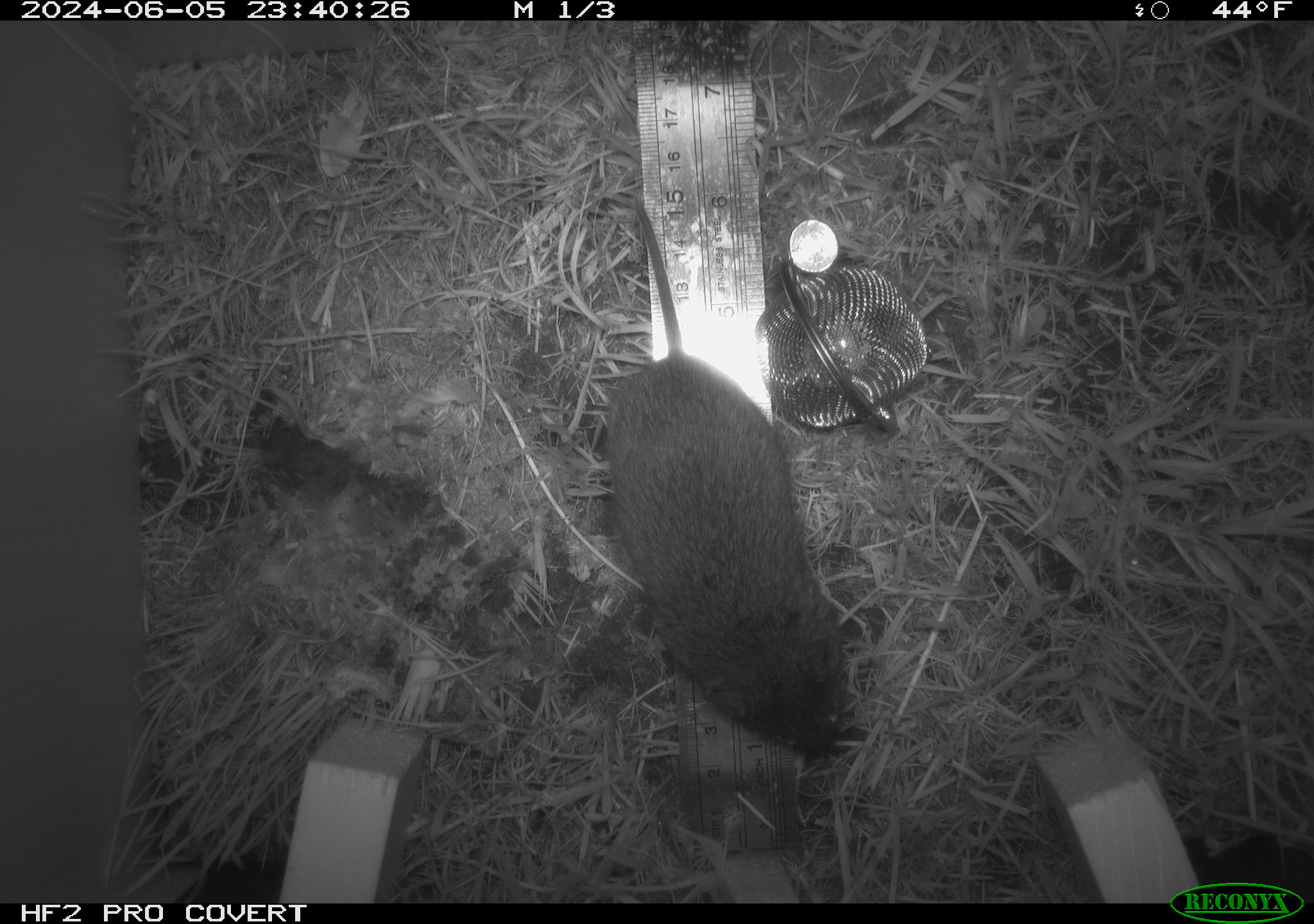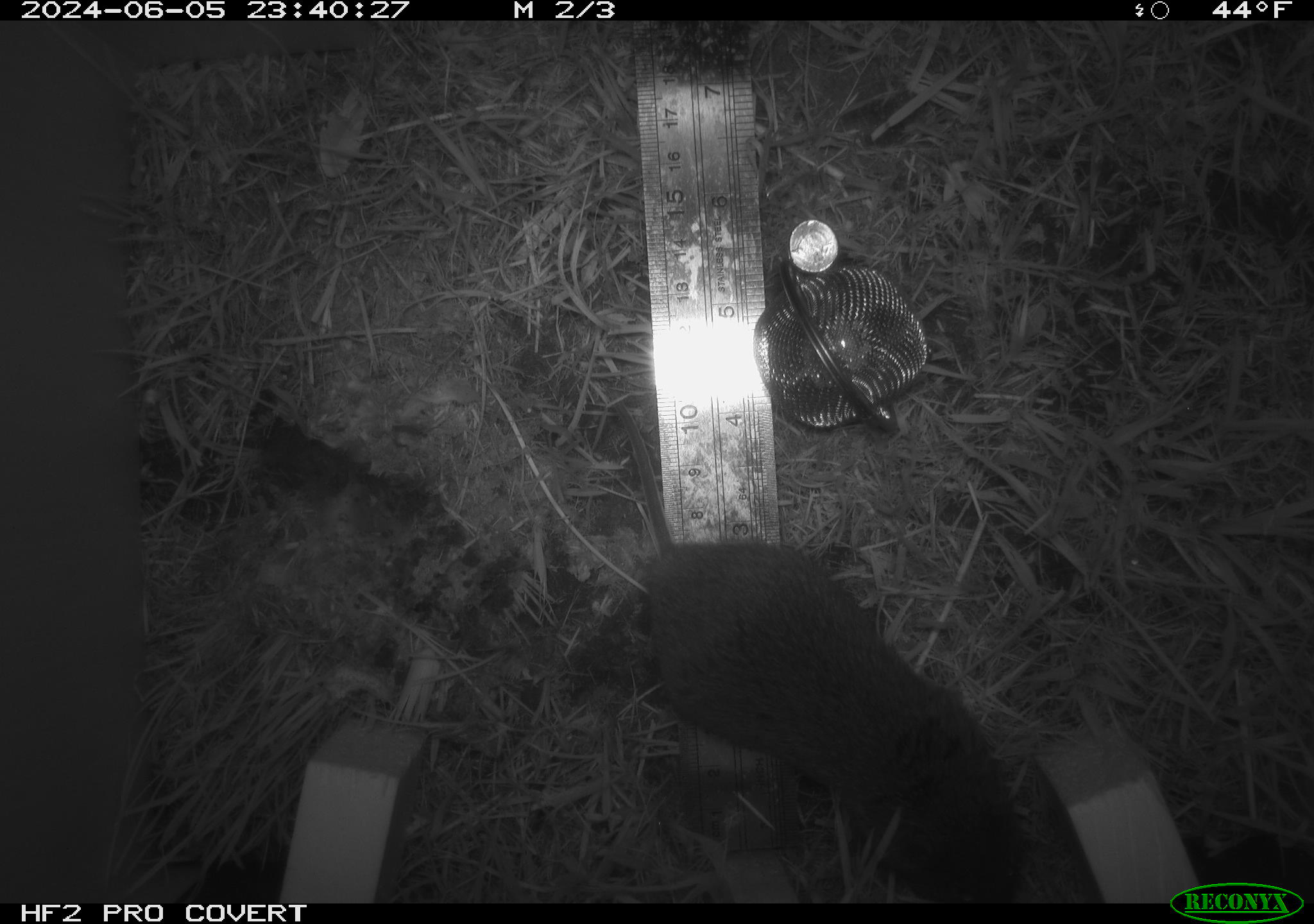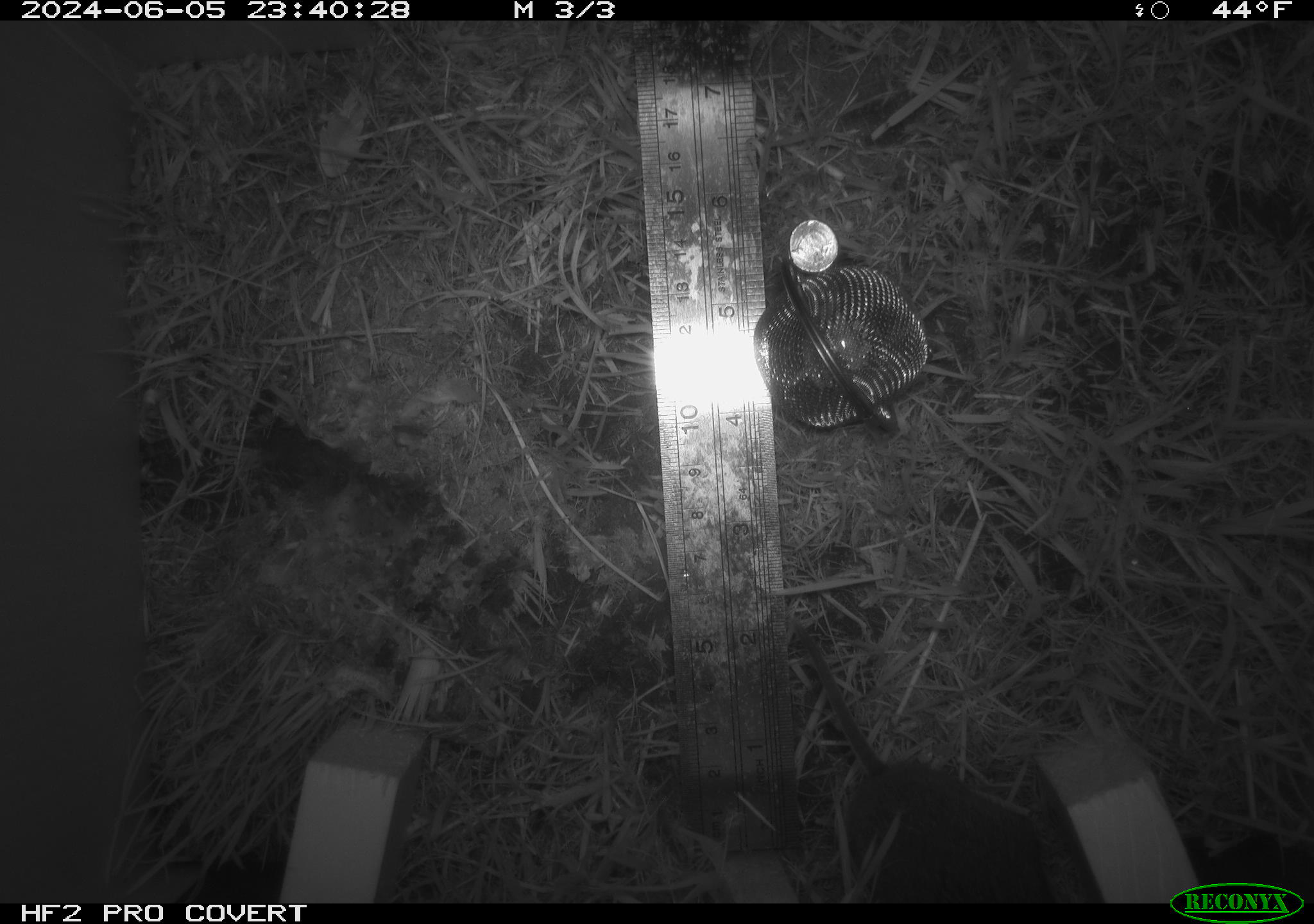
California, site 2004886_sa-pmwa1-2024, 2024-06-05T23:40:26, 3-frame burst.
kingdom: Animalia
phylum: Chordata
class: Mammalia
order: Rodentia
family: Cricetidae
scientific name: Arvicolinae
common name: voles, lemmings, and muskrats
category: arvicolinae subfamily